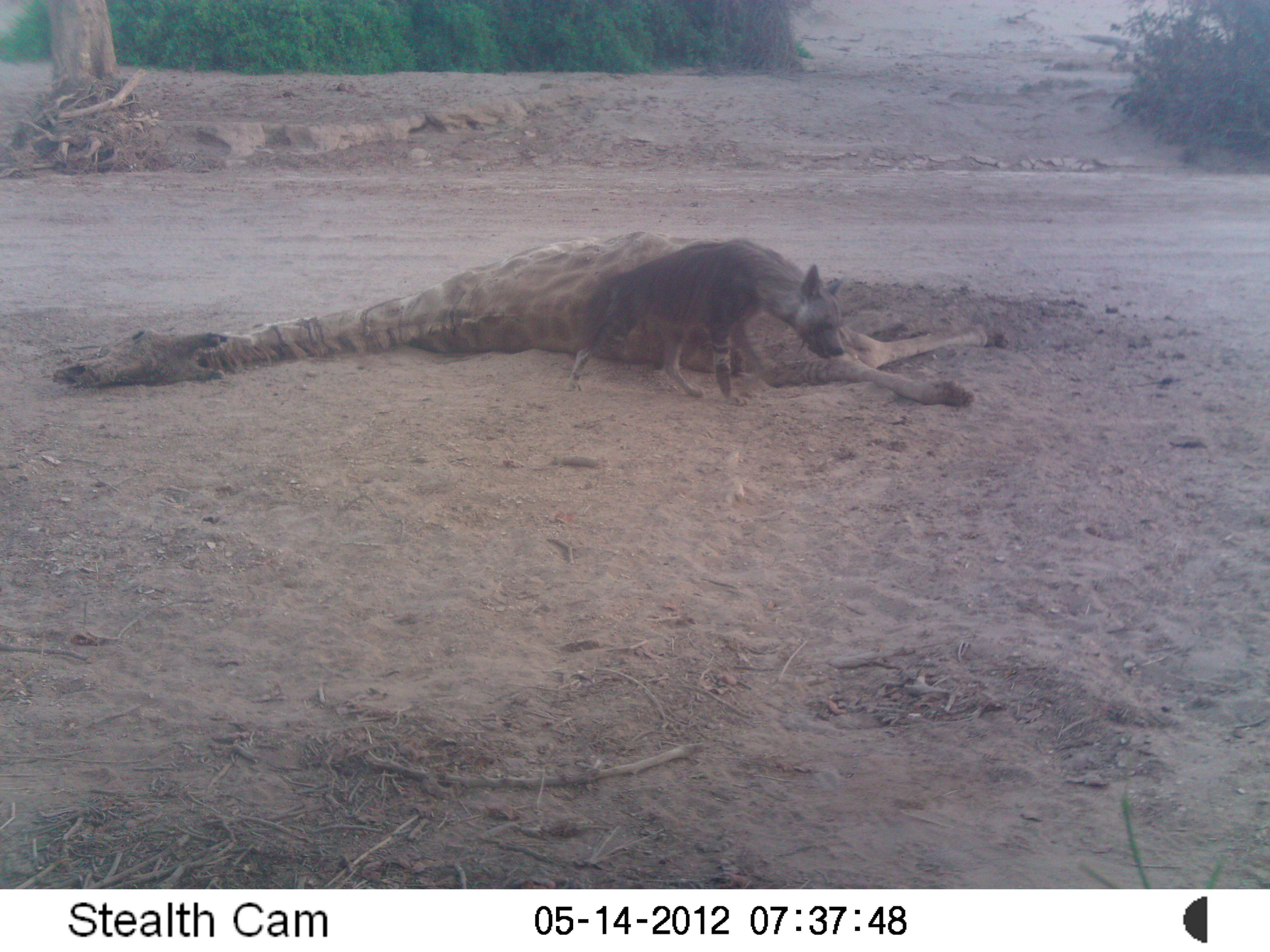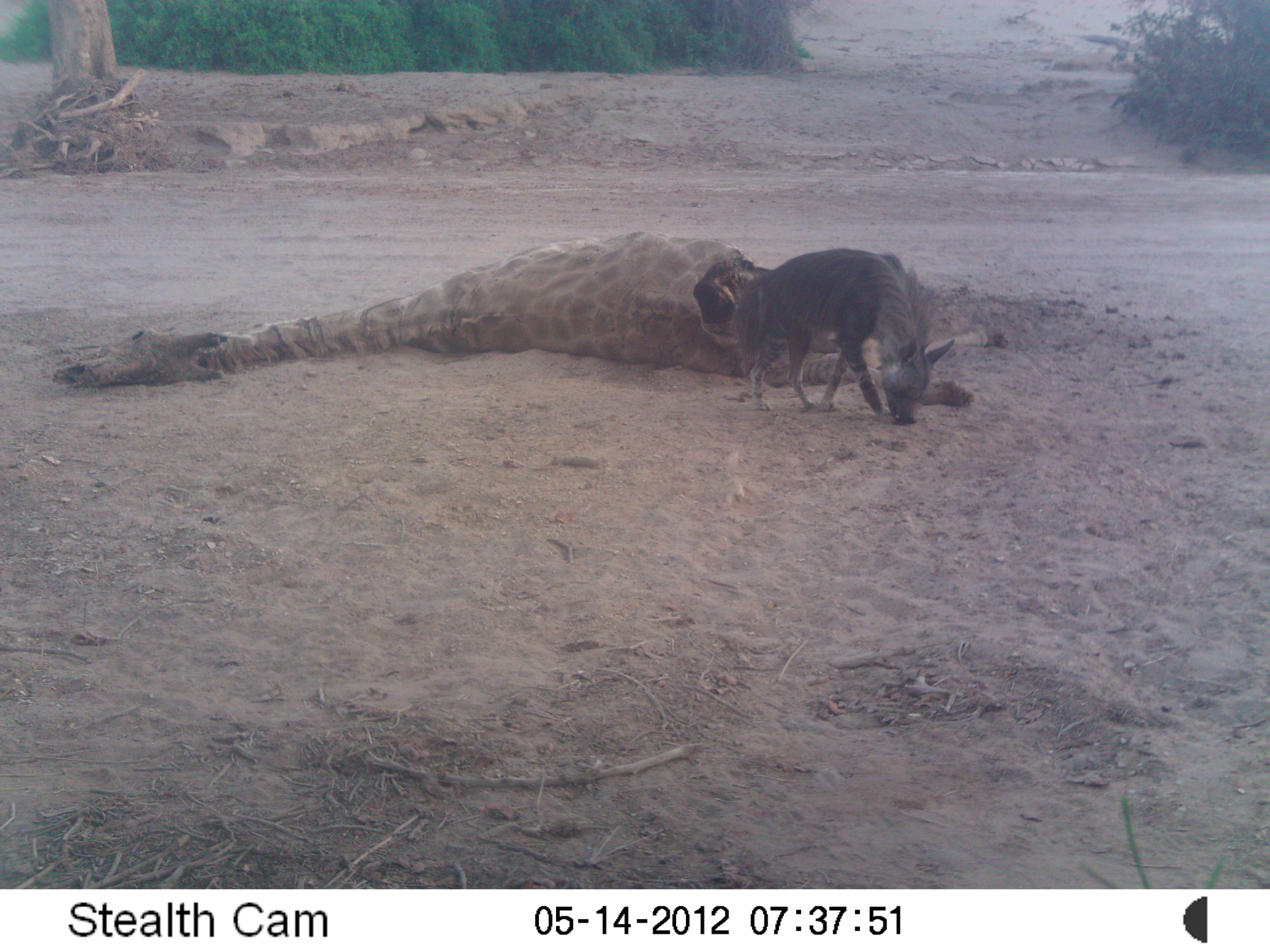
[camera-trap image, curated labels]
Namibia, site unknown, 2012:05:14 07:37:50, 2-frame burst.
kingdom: Animalia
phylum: Chordata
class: Mammalia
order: Carnivora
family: Hyaenidae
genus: Parahyaena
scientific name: Parahyaena brunnea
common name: brown hyena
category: hyaena brunnea